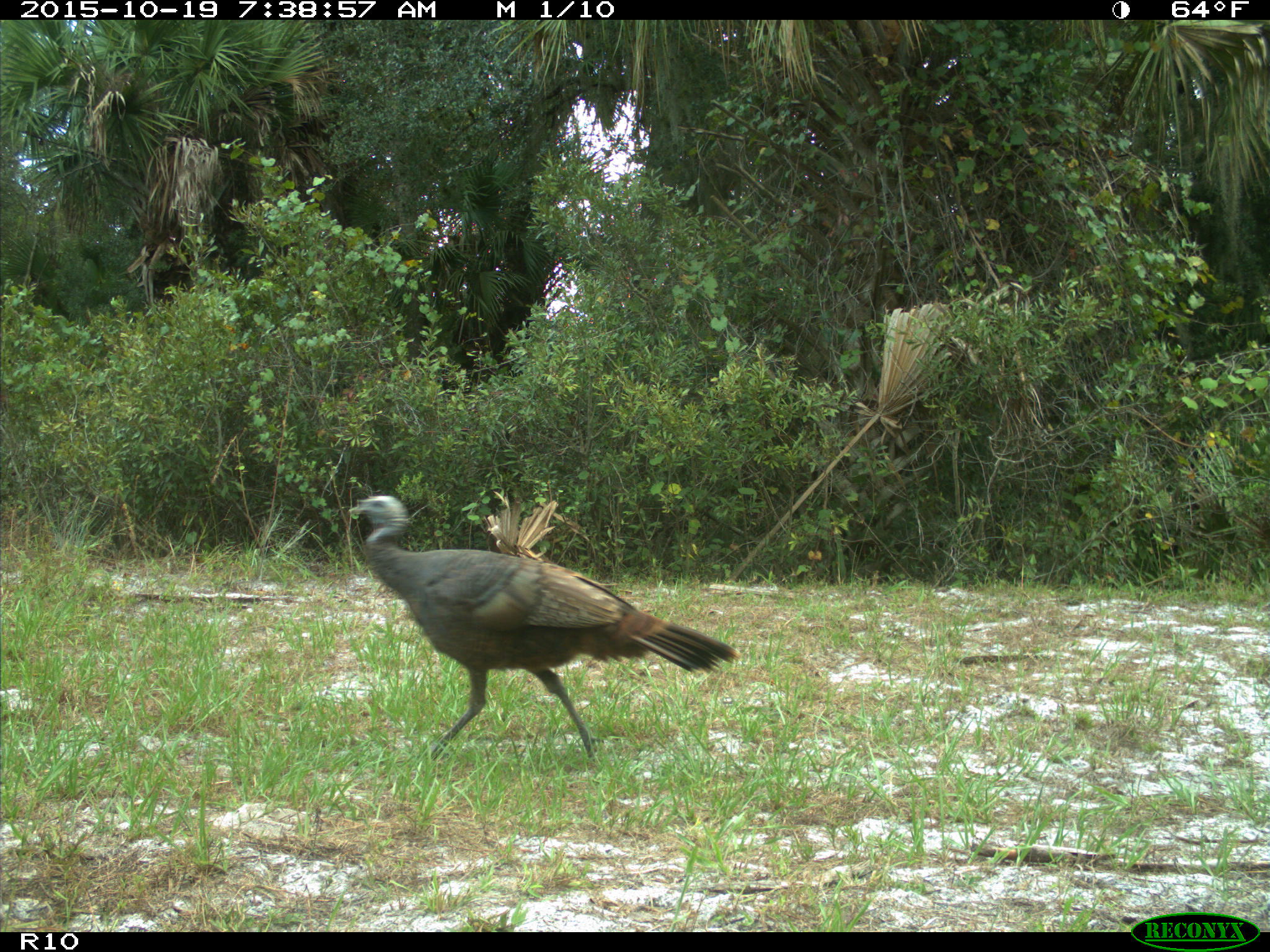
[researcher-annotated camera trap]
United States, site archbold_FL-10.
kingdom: Animalia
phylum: Chordata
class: Aves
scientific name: Aves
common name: birds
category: unidentified bird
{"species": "unidentified bird (birds) (Aves)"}